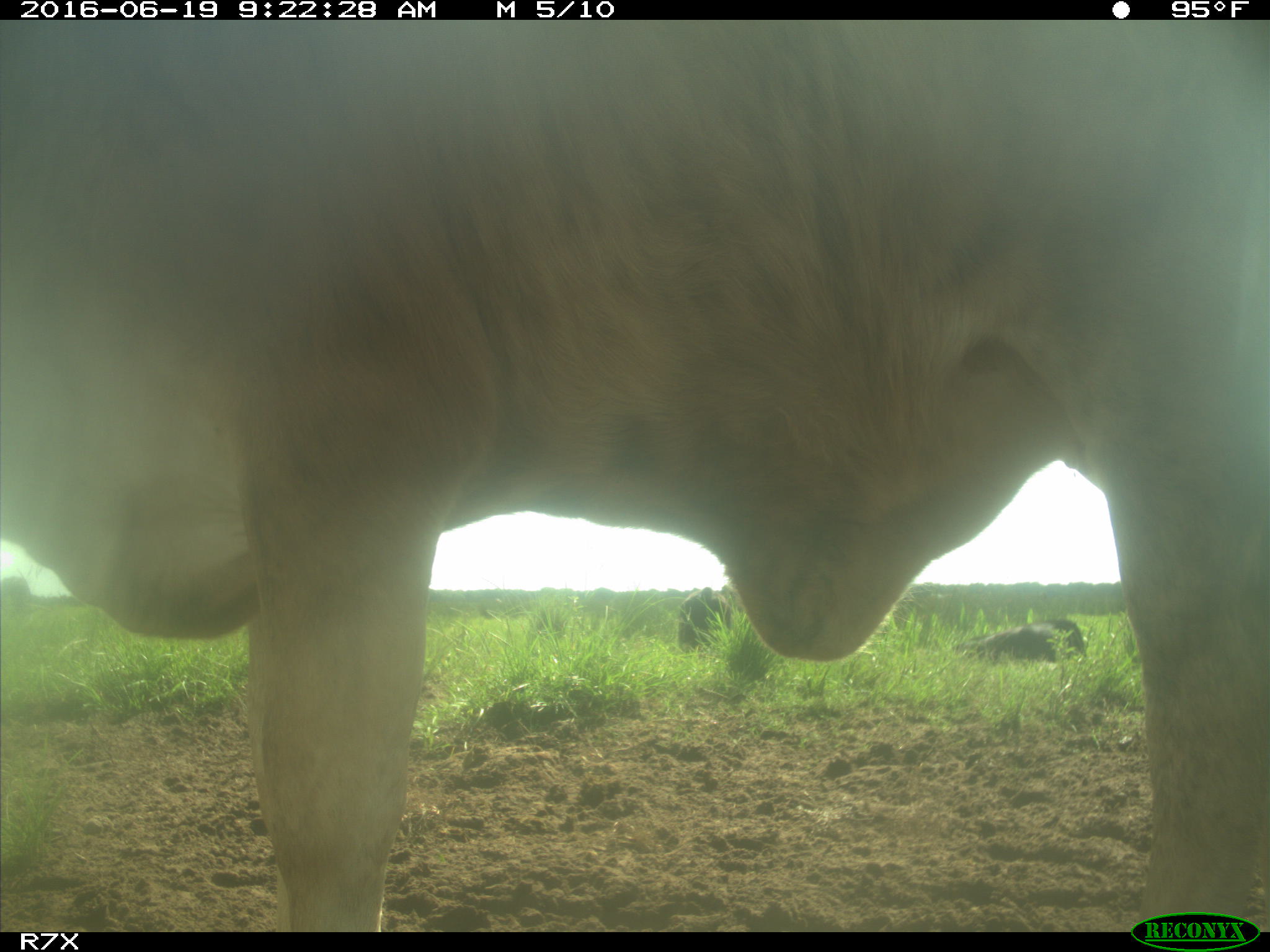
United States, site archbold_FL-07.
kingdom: Animalia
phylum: Chordata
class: Mammalia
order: Artiodactyla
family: Bovidae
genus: Bos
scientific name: Bos taurus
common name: domestic cow